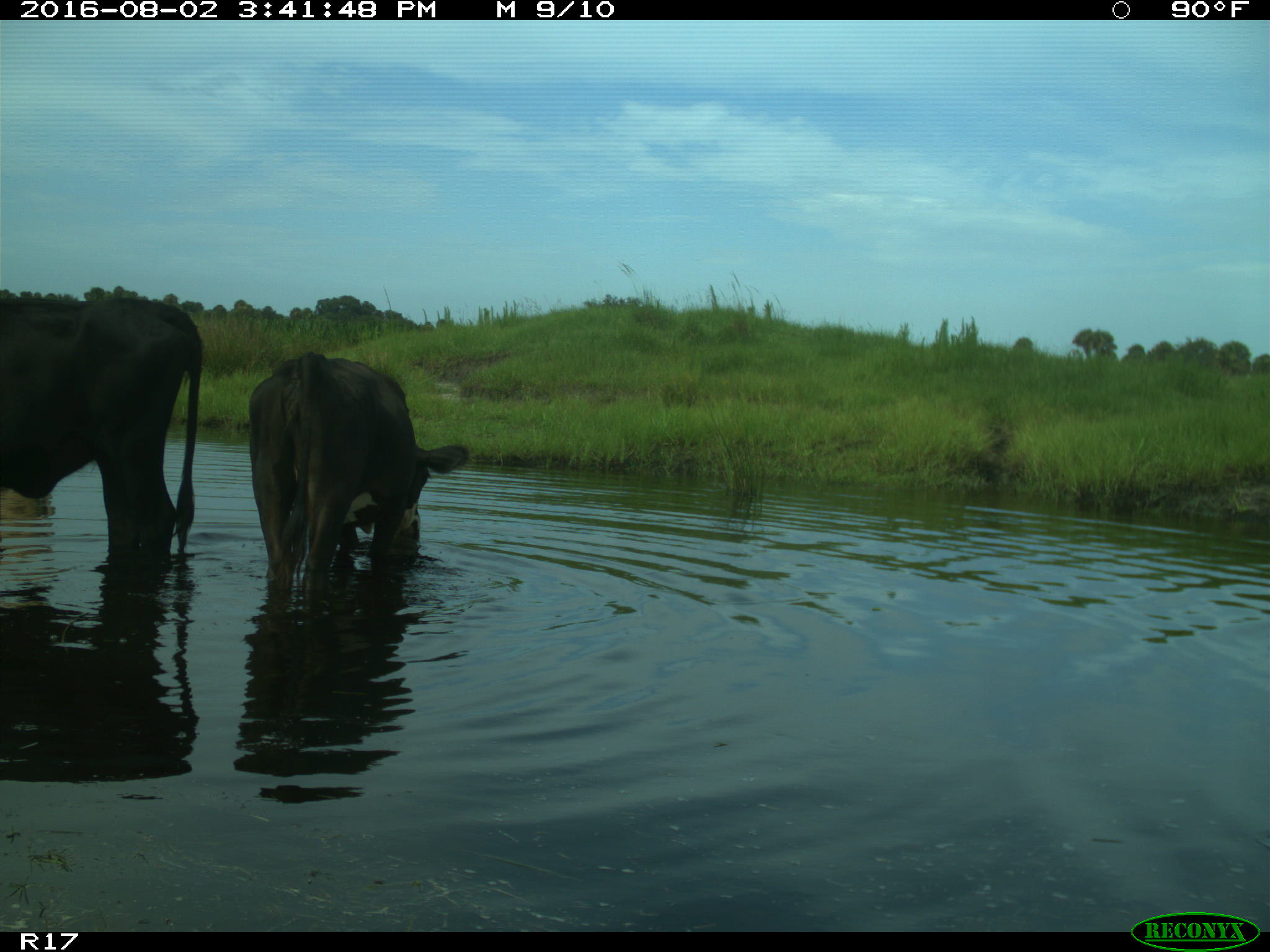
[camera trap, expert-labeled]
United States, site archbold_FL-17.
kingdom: Animalia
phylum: Chordata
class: Mammalia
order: Artiodactyla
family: Bovidae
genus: Bos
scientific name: Bos taurus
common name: domestic cow